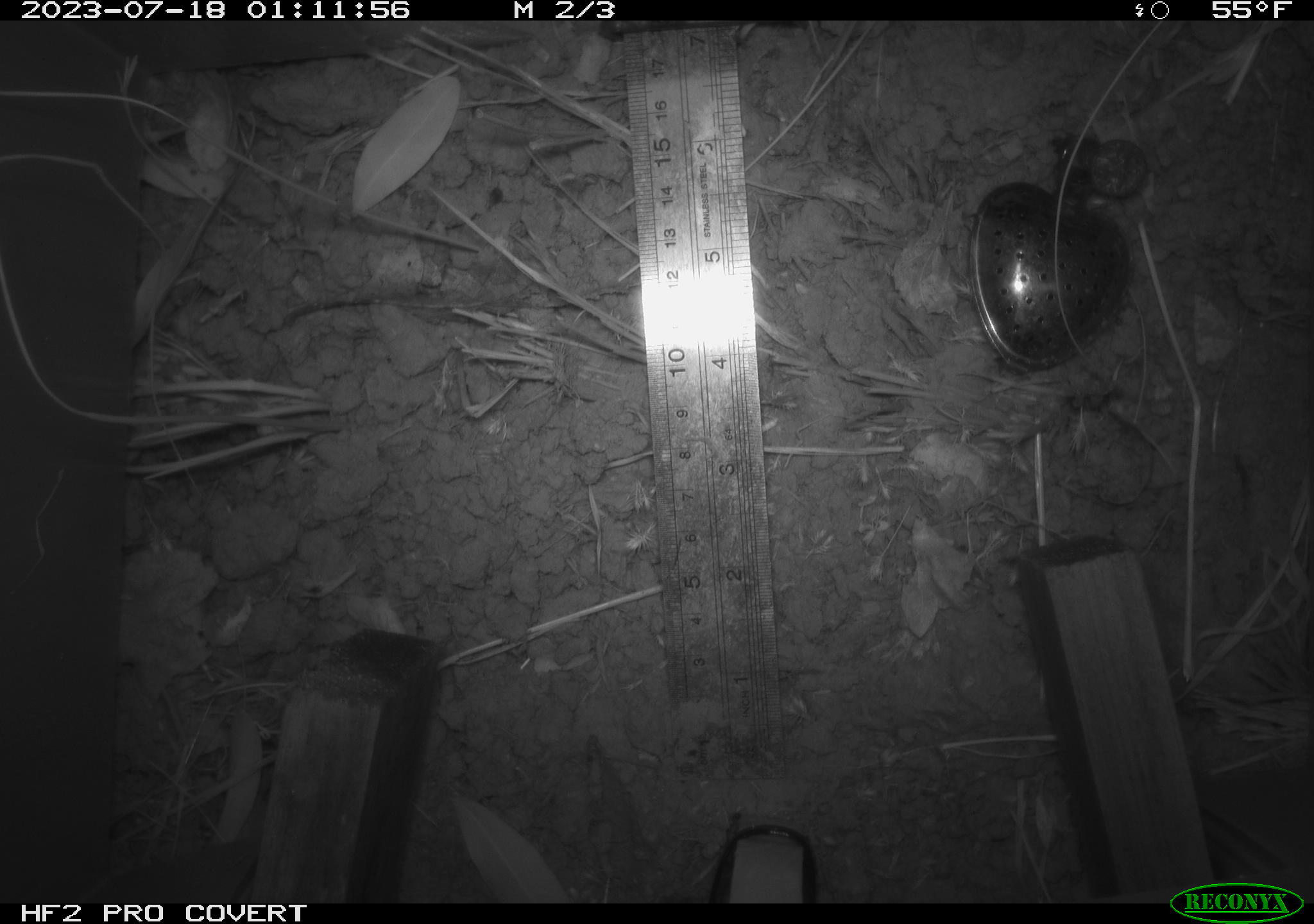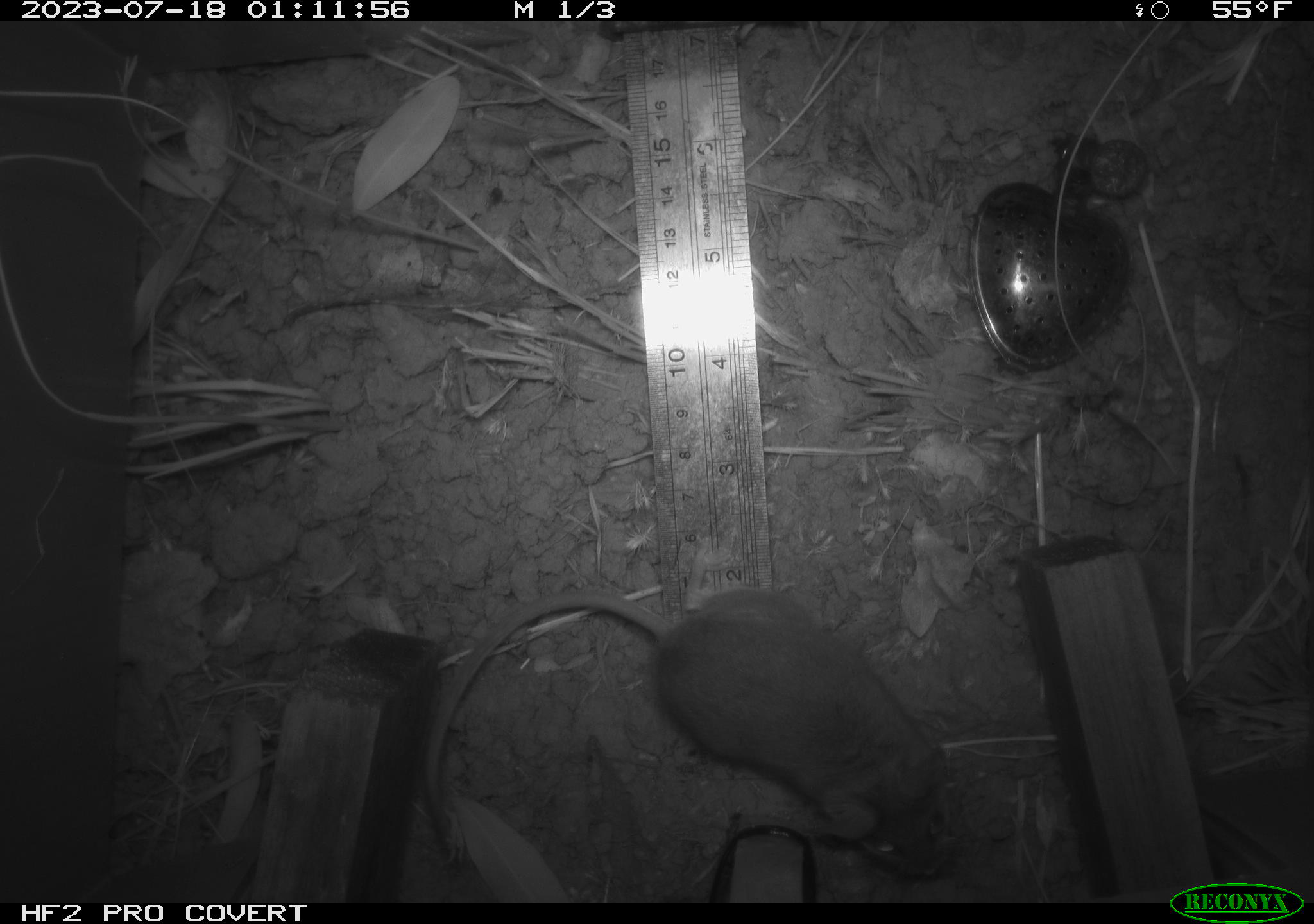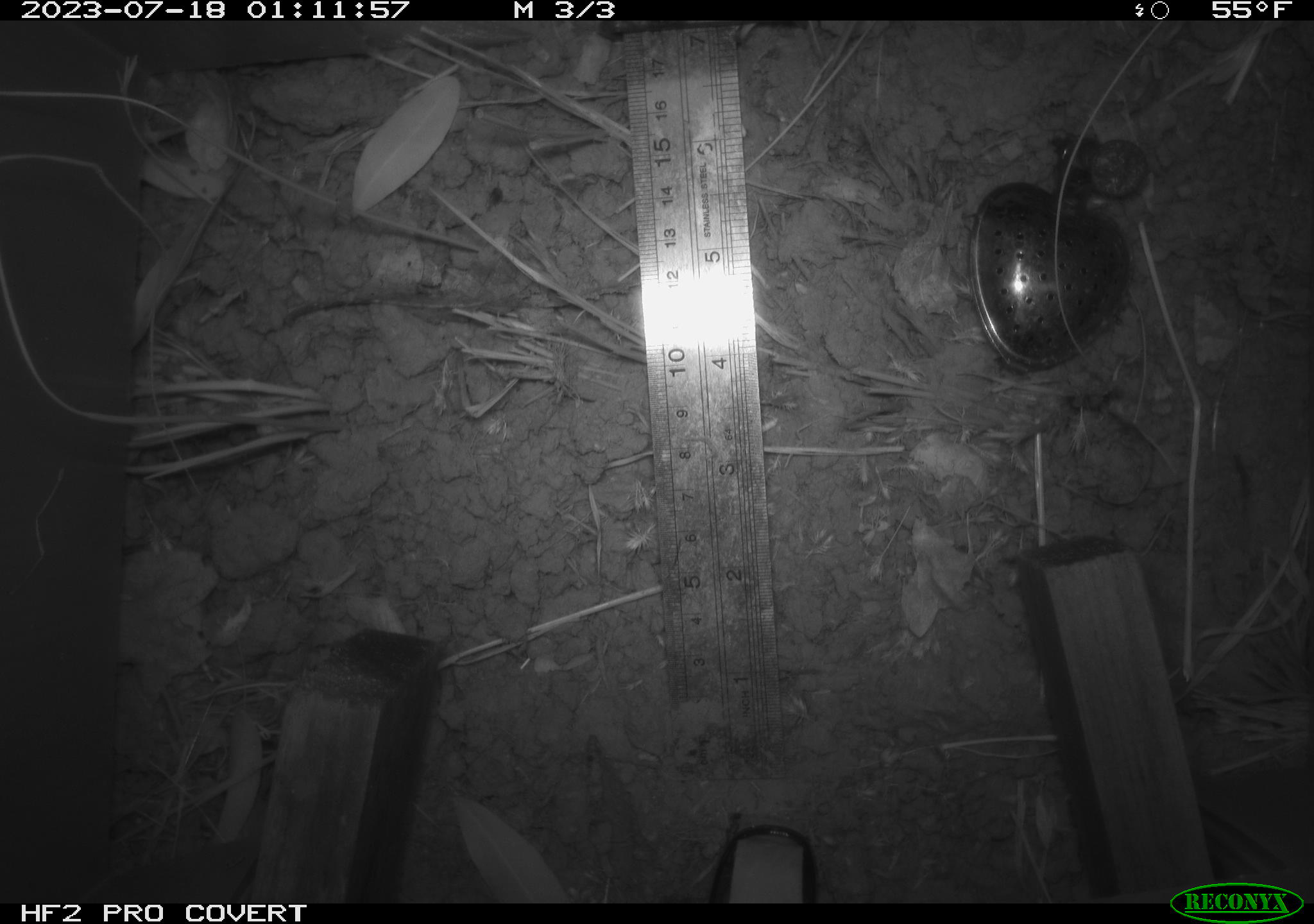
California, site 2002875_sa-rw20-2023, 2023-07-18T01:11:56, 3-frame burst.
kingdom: Animalia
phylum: Chordata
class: Mammalia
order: Rodentia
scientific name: Rodentia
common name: mouse species